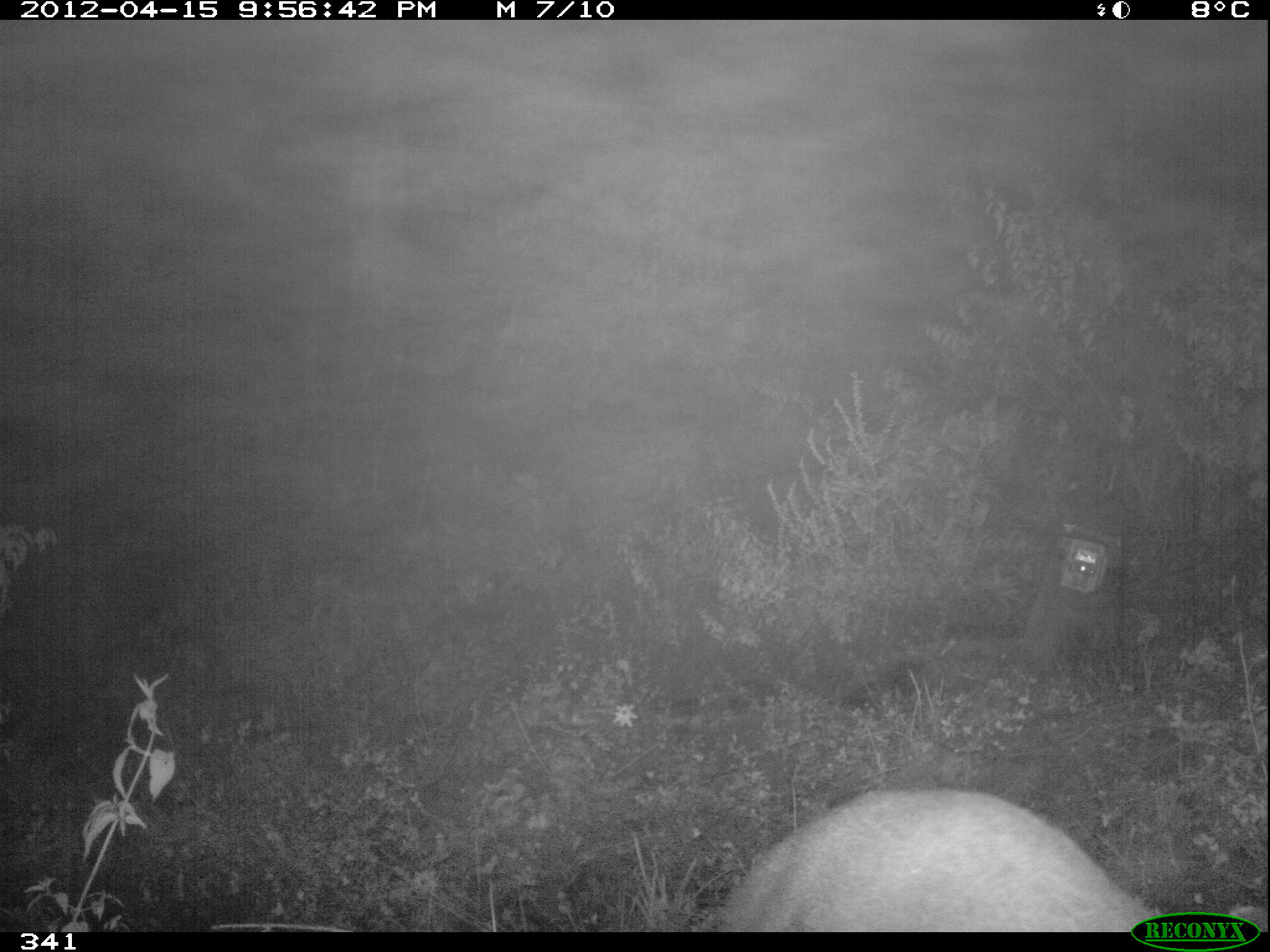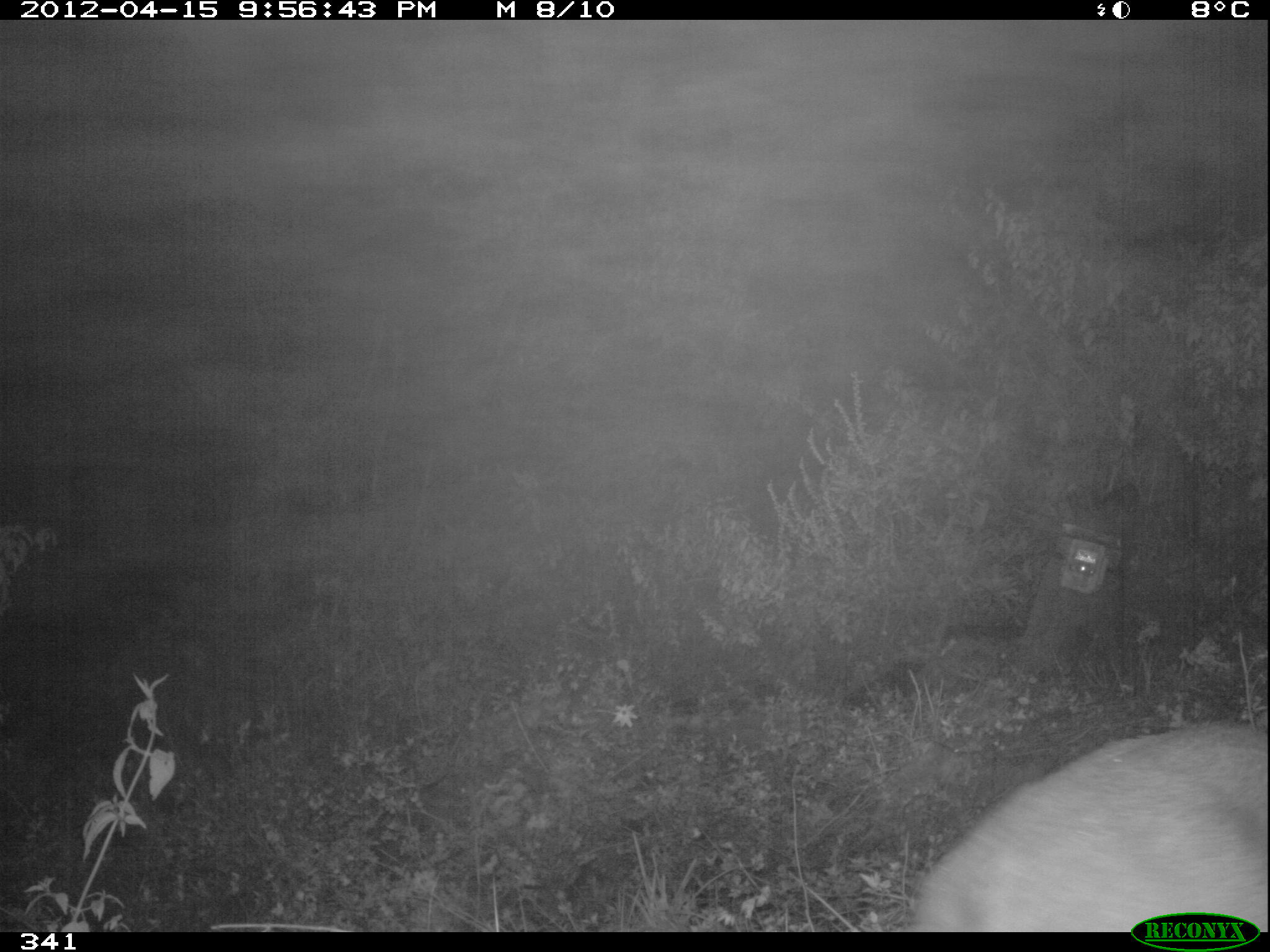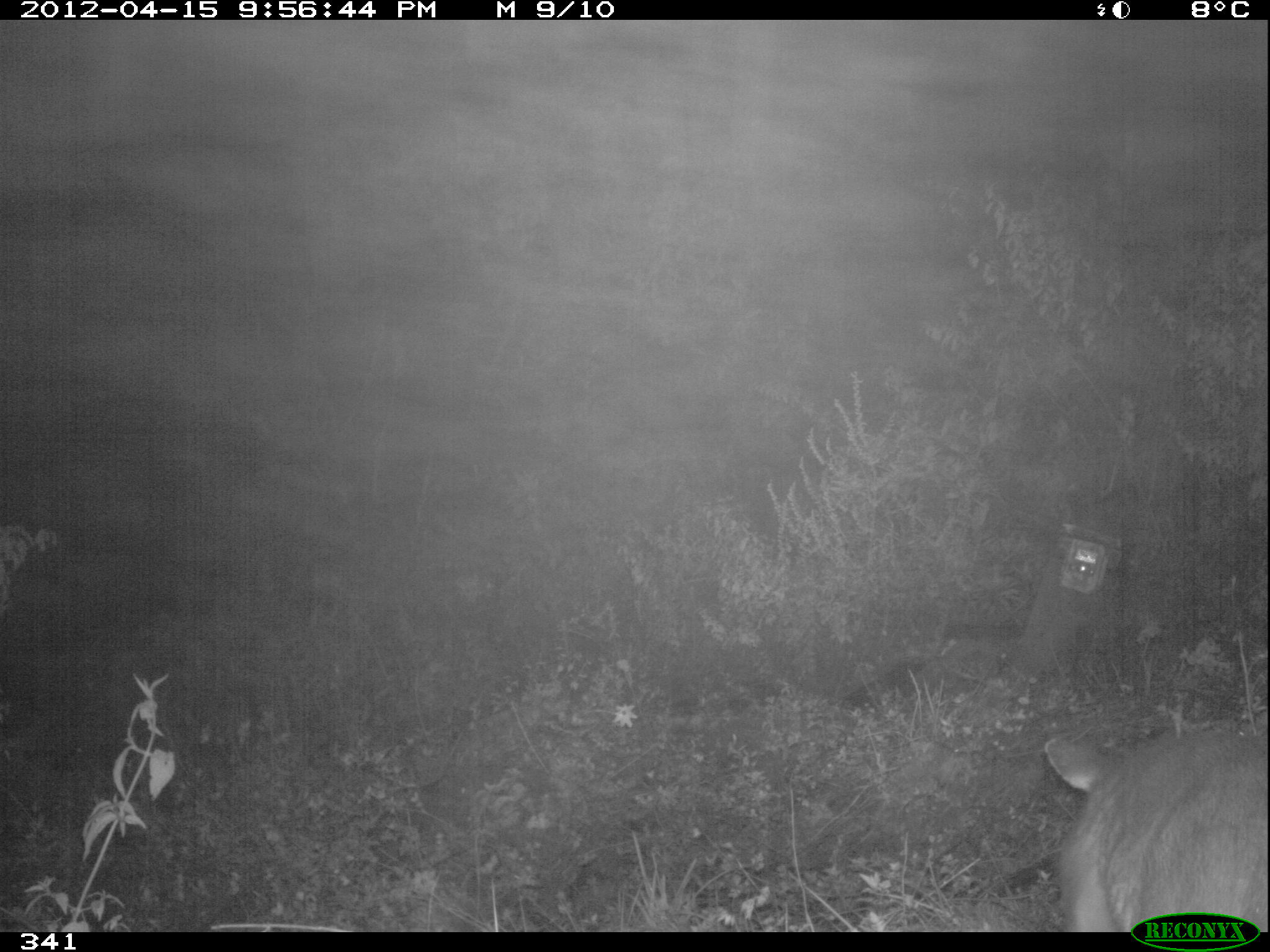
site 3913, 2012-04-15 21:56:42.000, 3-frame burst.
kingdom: Animalia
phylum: Chordata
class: Mammalia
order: Artiodactyla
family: Cervidae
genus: Mazama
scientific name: Mazama chunyi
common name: dwarf brocket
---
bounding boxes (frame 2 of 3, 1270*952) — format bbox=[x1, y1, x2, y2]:
mazama chunyi: bbox=[896, 720, 1267, 932]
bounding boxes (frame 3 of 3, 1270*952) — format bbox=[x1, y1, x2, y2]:
mazama chunyi: bbox=[1041, 724, 1268, 932]